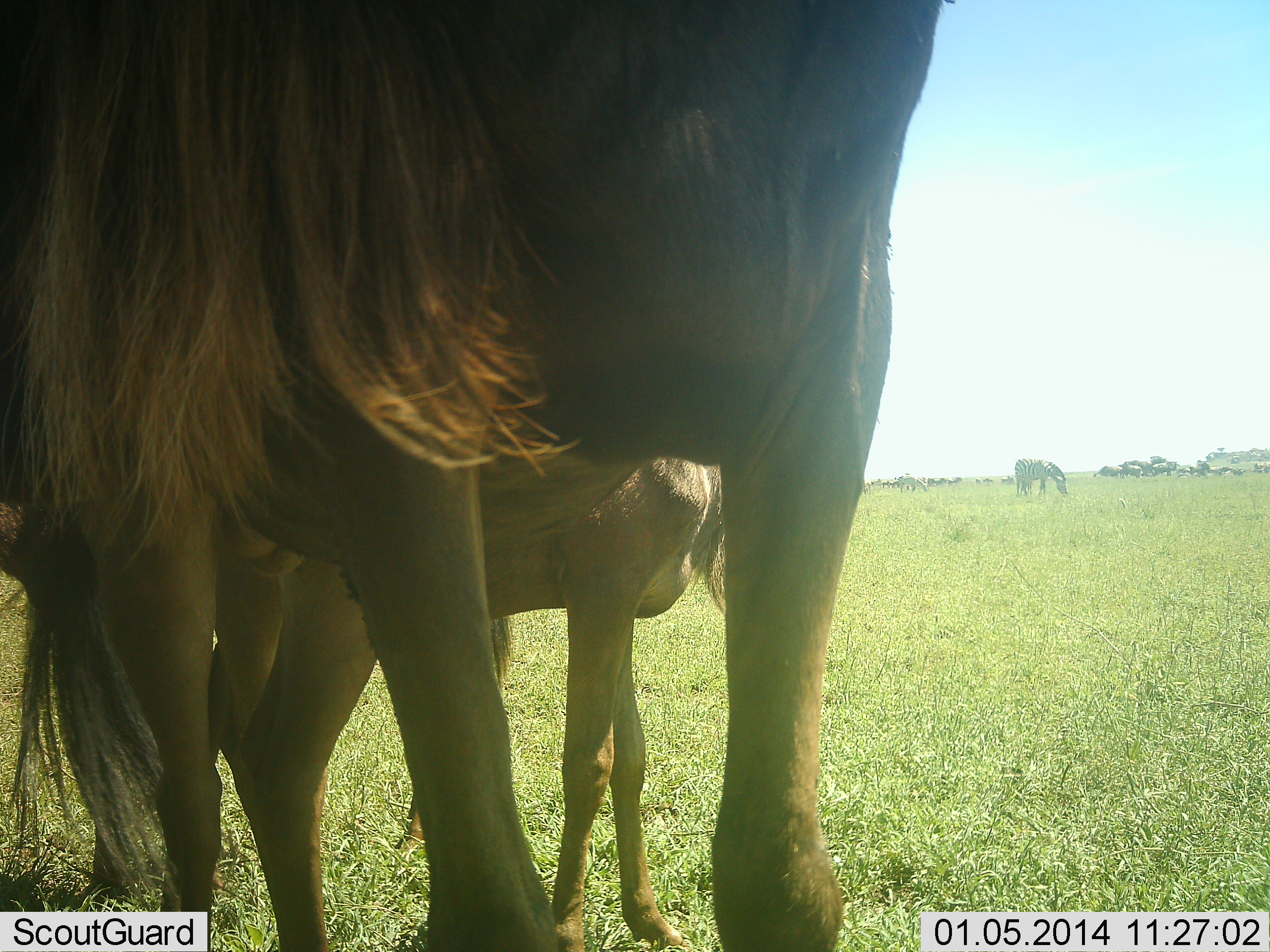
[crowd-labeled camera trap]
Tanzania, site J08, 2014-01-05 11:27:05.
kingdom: Animalia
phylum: Chordata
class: Mammalia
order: Artiodactyla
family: Bovidae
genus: Connochaetes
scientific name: Connochaetes taurinus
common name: blue wildebeest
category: wildebeest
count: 11-50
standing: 89%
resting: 5%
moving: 16%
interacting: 0%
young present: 63%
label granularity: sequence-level